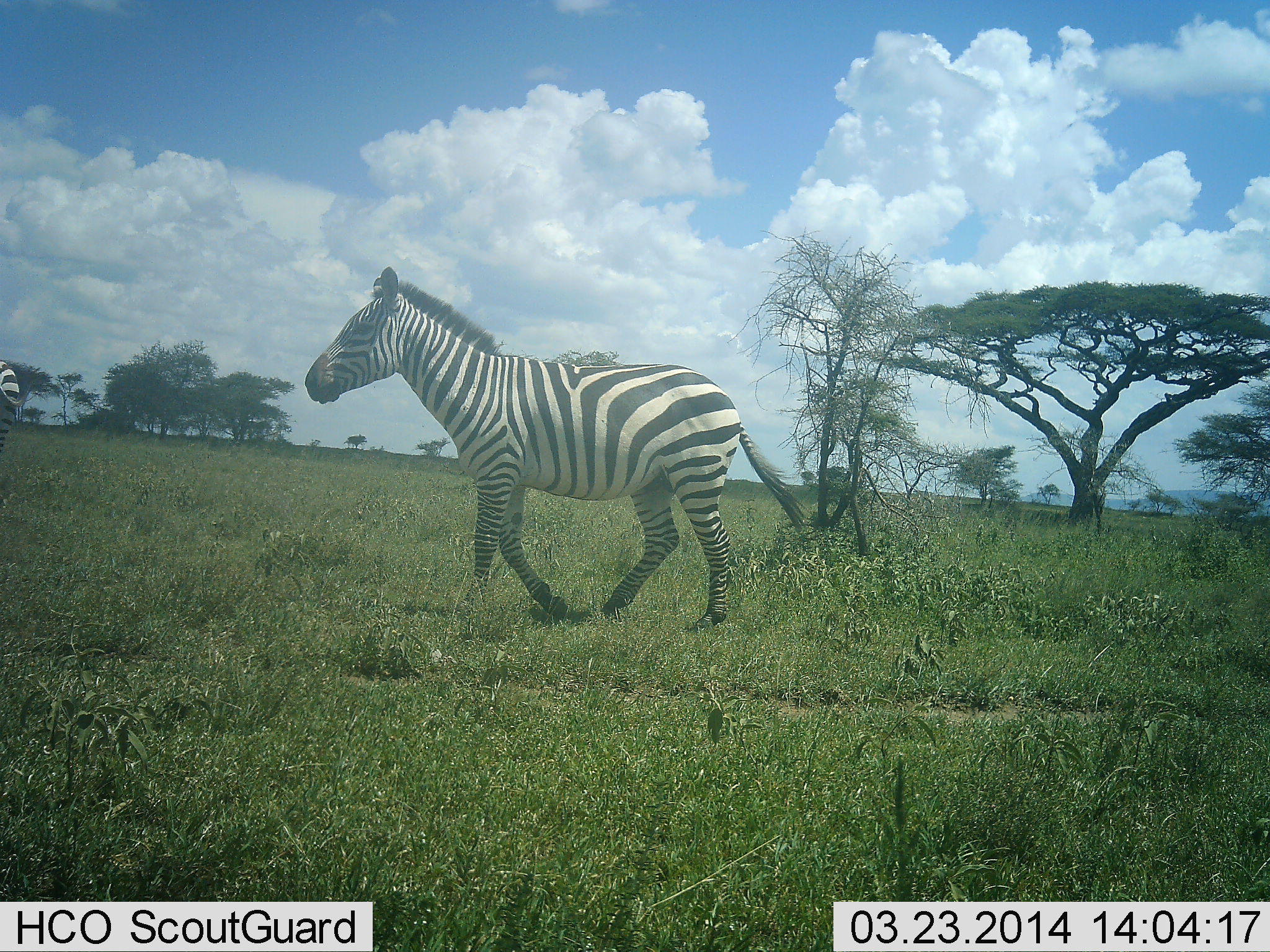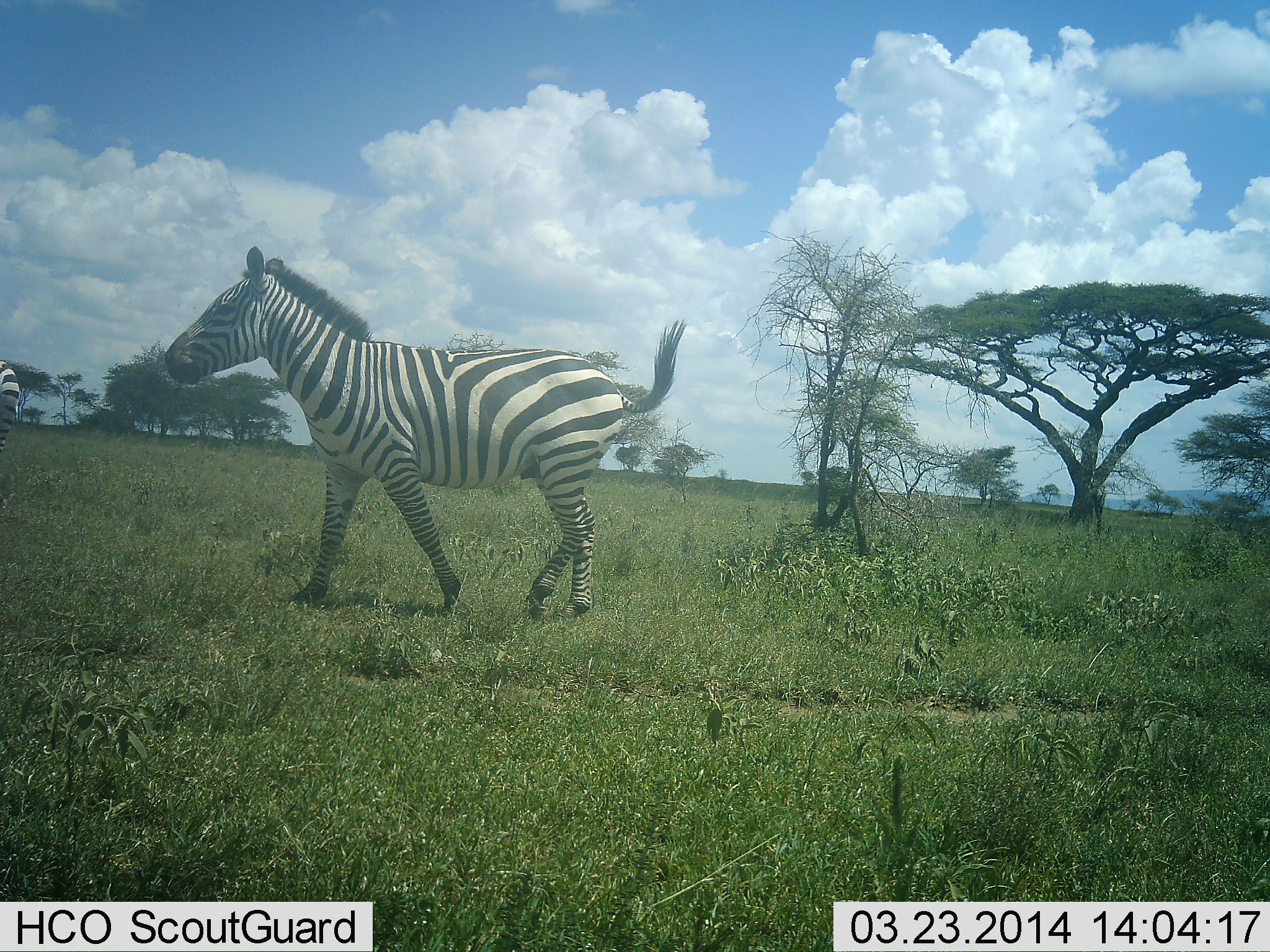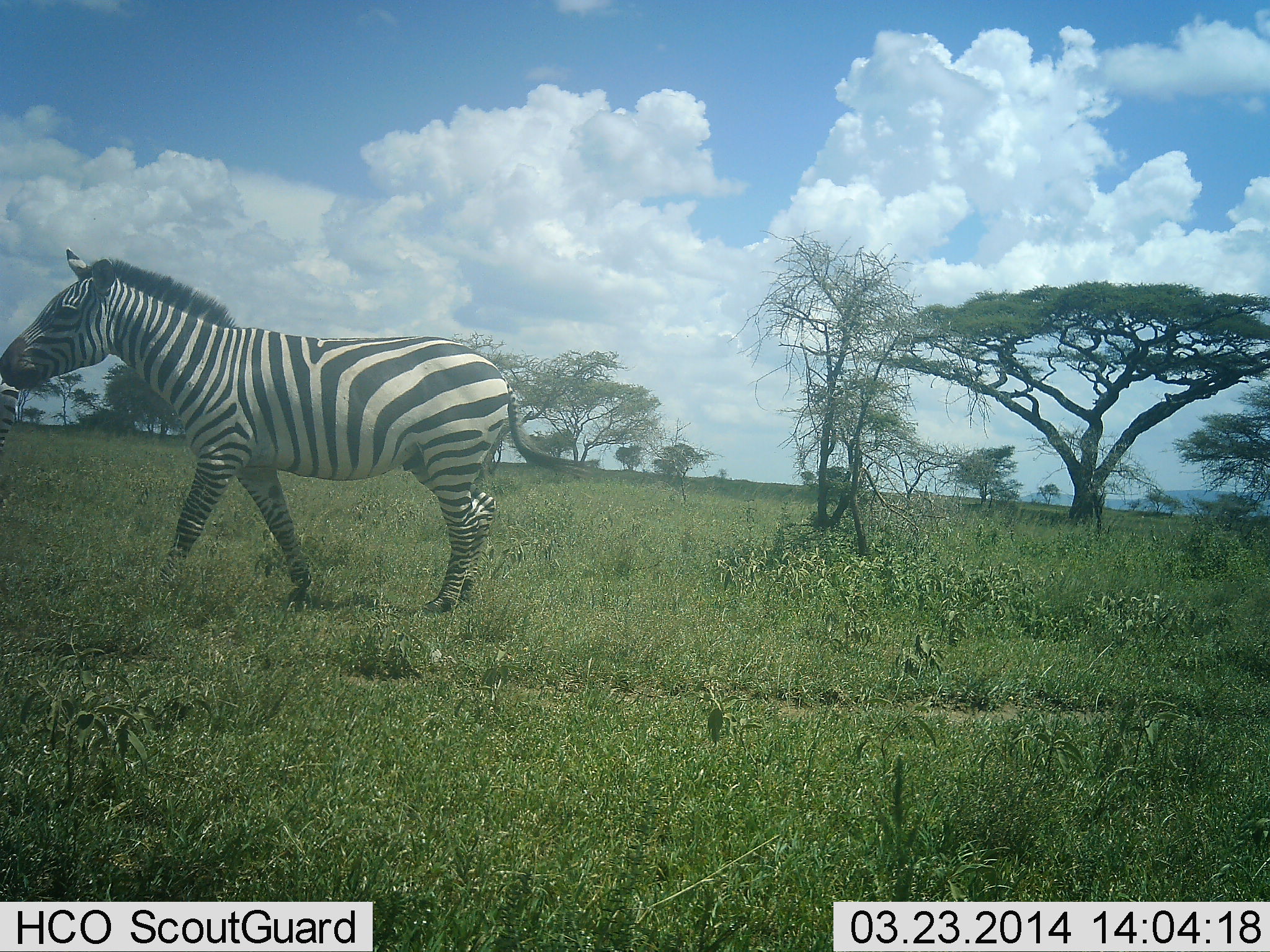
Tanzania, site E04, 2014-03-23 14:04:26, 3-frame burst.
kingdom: Animalia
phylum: Chordata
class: Mammalia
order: Perissodactyla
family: Equidae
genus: Equus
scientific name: Equus quagga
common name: plains zebra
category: zebra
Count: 1.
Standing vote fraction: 10%.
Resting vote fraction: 0%.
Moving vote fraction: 90%.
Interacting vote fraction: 0%.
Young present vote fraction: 0%.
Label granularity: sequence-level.